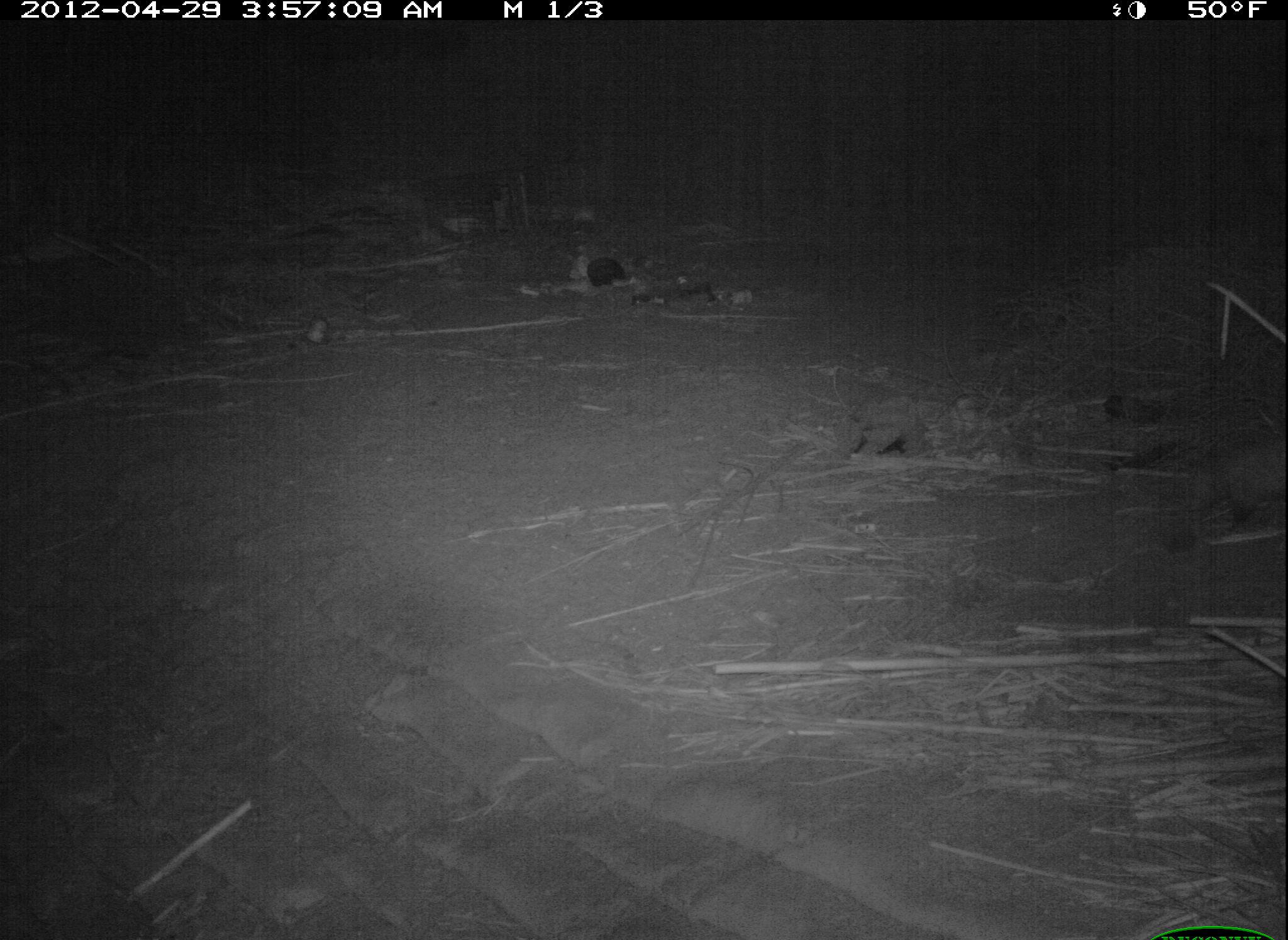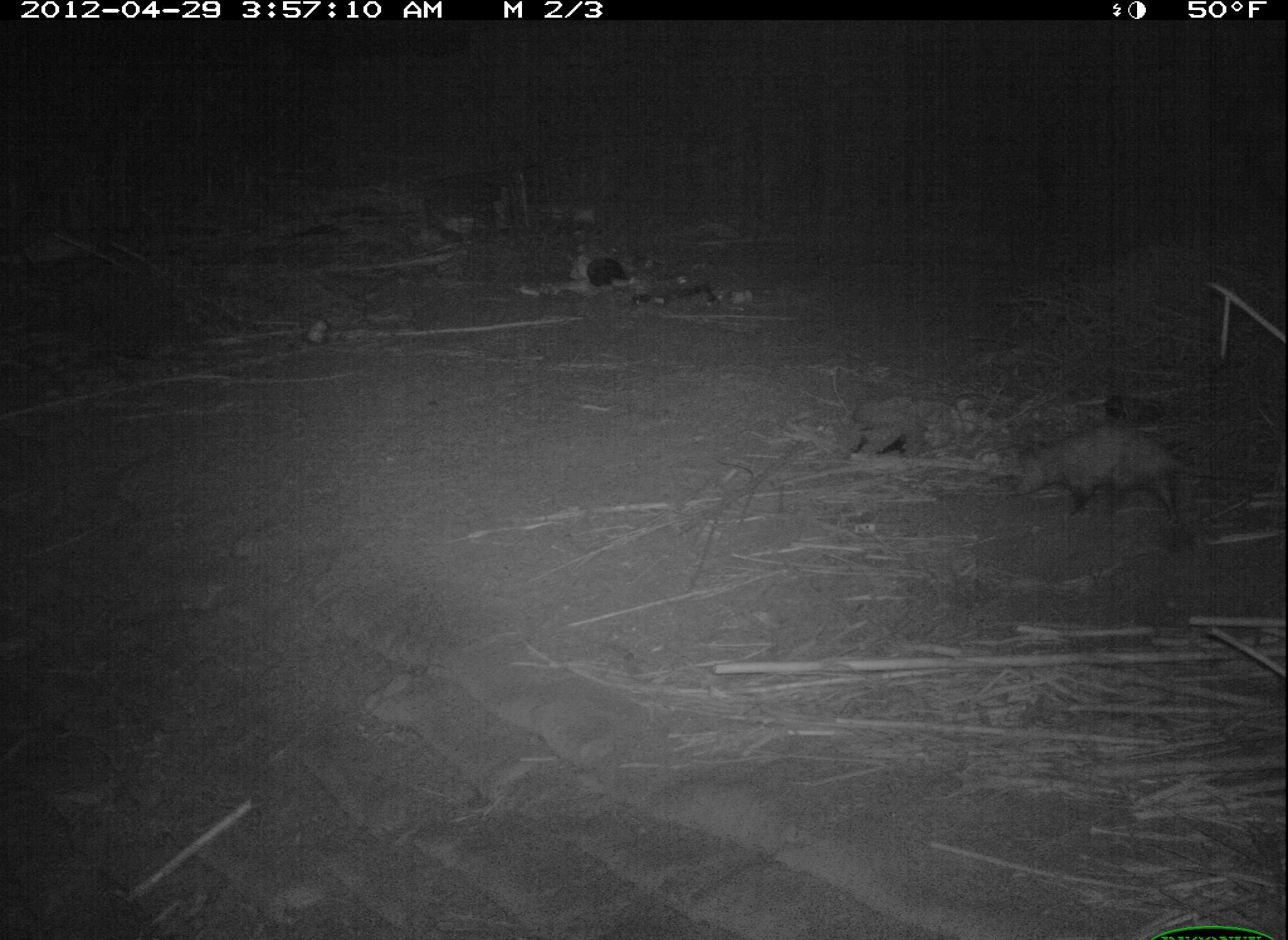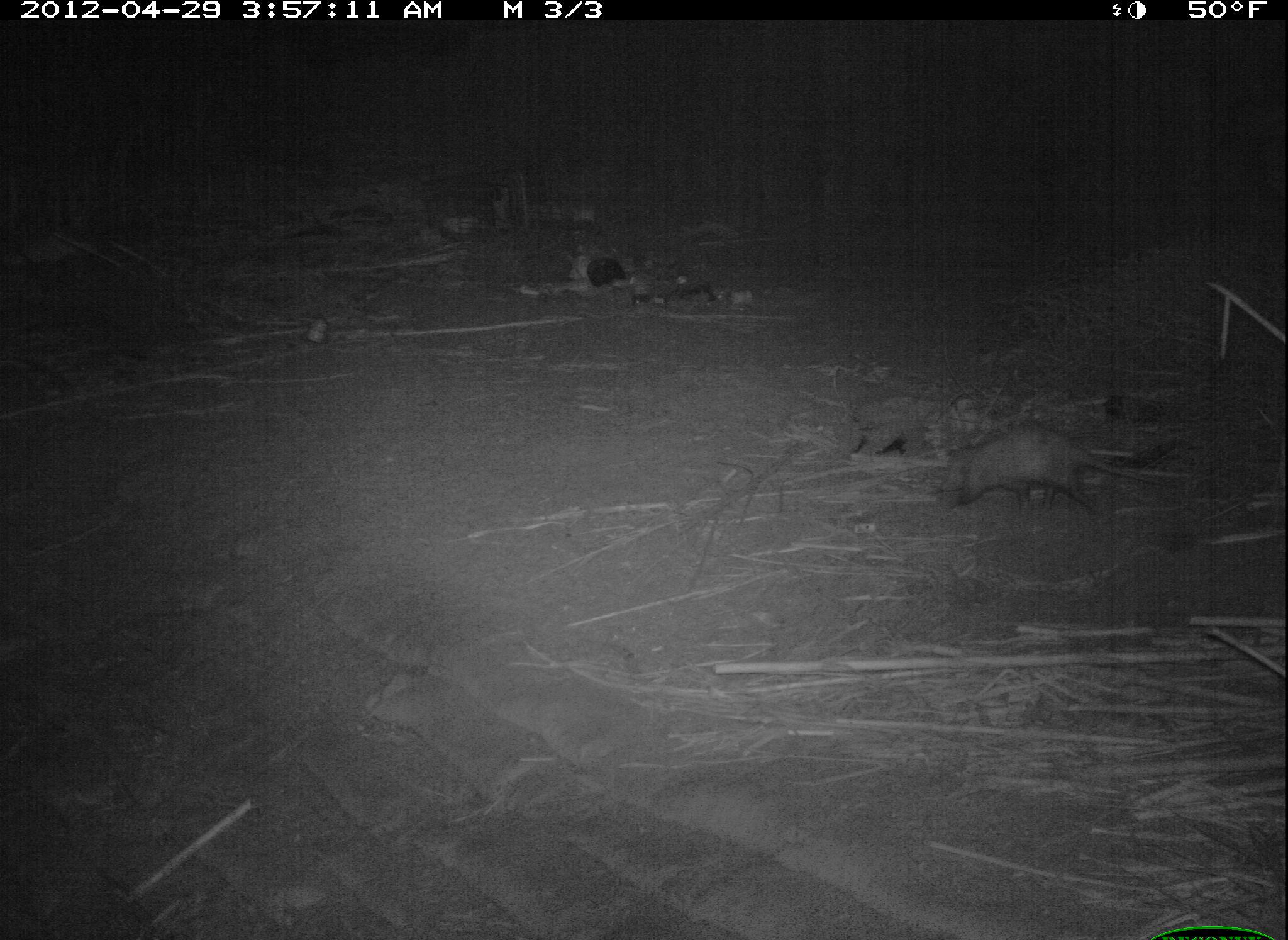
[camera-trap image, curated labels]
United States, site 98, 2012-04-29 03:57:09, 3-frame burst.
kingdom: Animalia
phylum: Chordata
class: Mammalia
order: Didelphimorphia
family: Didelphidae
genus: Didelphis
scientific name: Didelphis virginiana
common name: virginia opossum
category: opossum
Opossum (virginia opossum) (Didelphis virginiana).